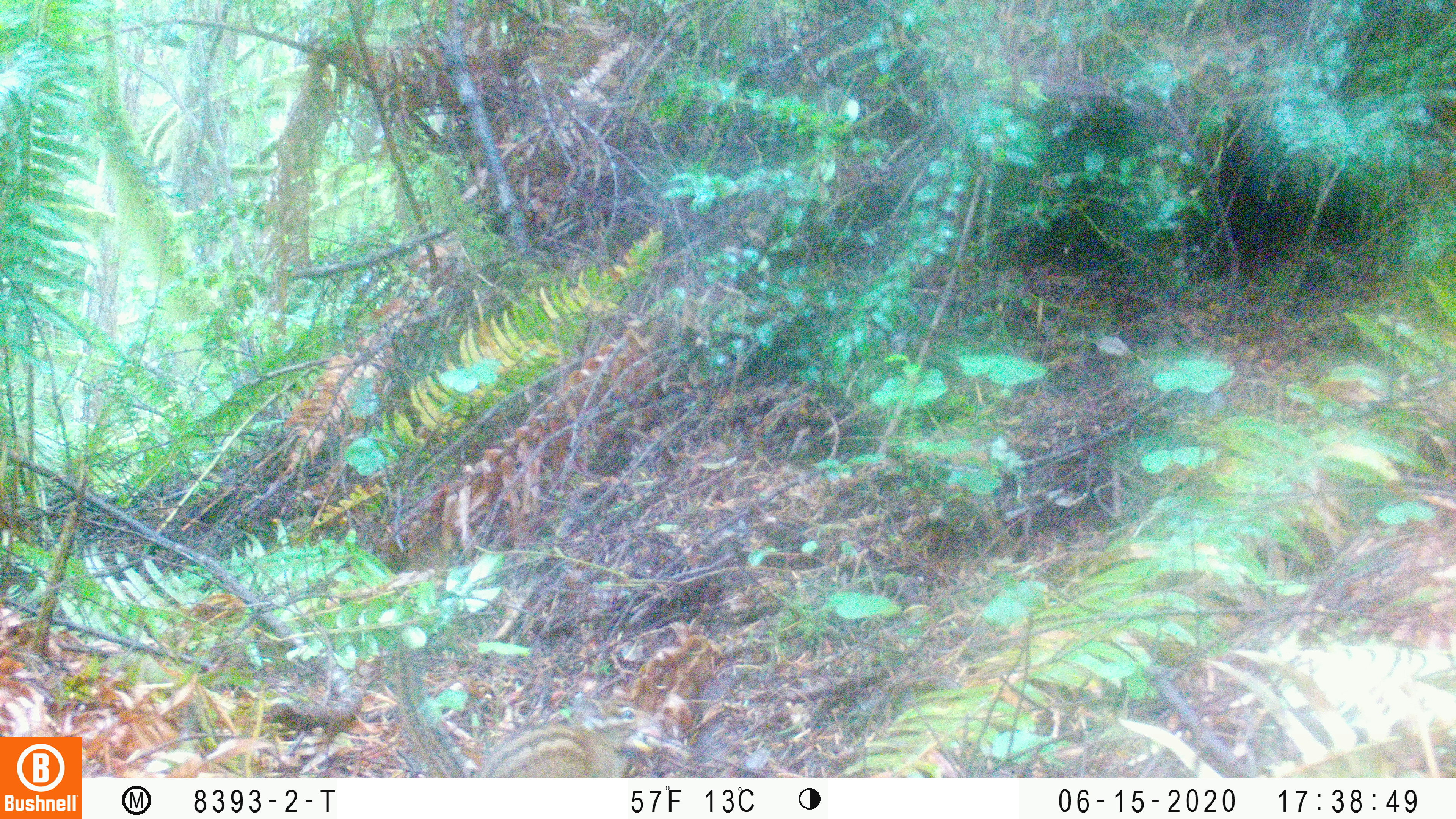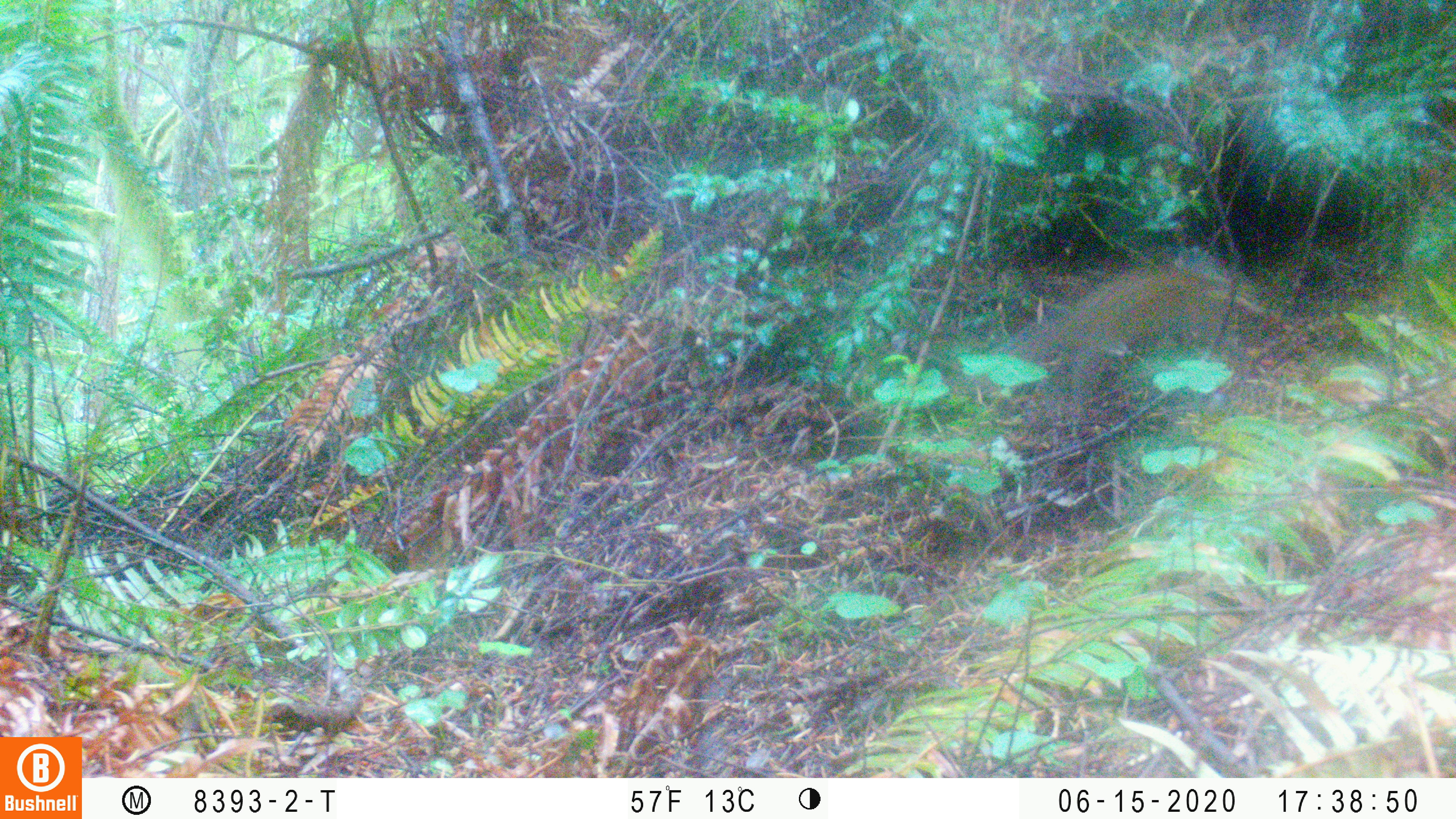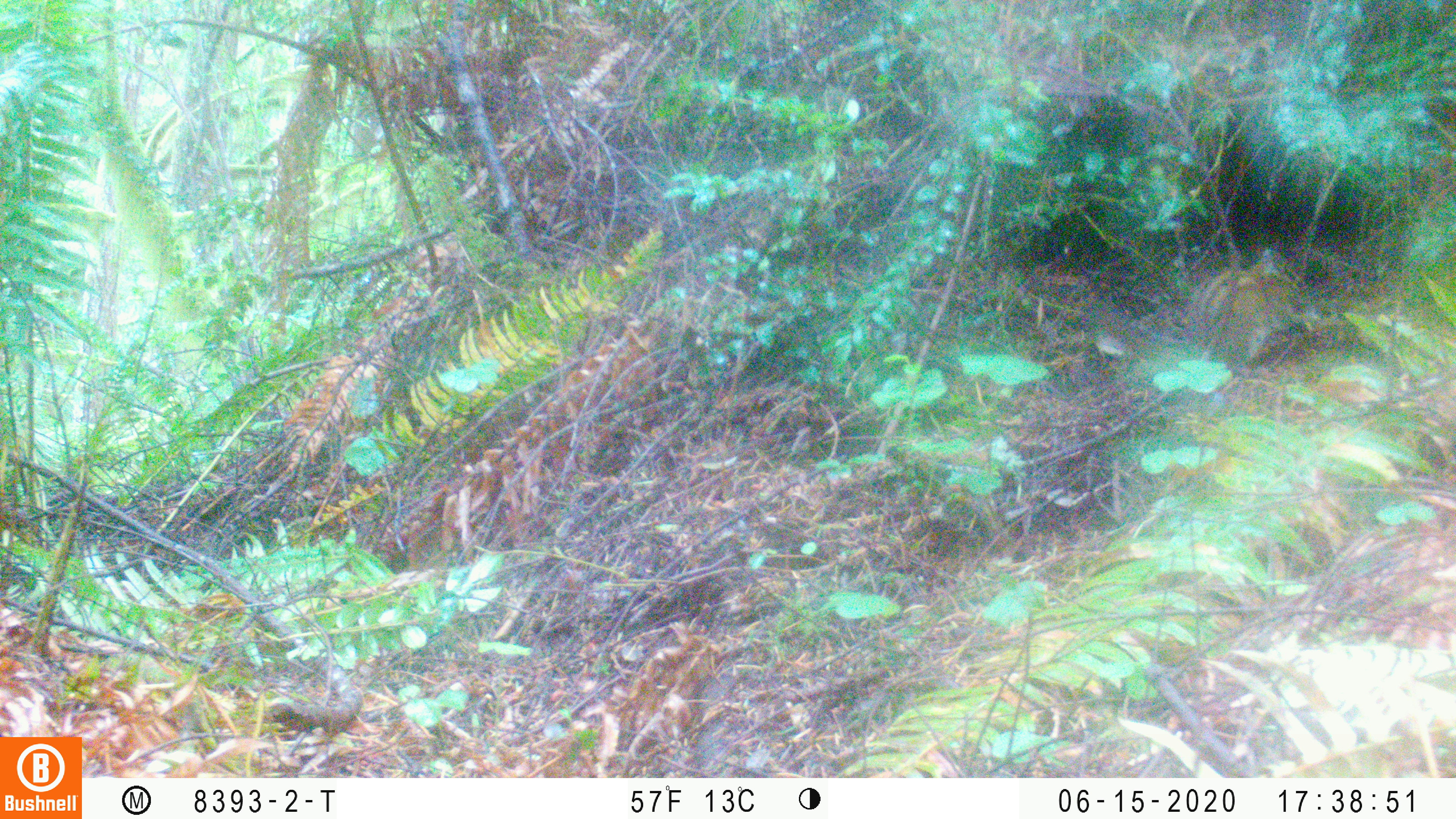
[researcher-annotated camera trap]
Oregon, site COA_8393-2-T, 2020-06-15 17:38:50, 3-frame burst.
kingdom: Animalia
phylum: Chordata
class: Mammalia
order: Rodentia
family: Sciuridae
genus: Neotamias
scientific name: Neotamias townsendii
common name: townsend's chipmunk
Townsend's chipmunk (Neotamias townsendii).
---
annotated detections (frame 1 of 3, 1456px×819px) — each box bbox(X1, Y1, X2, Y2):
townsend's chipmunk: bbox(379, 637, 658, 774)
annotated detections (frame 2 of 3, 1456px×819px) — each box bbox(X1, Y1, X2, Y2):
townsend's chipmunk: bbox(988, 241, 1258, 431)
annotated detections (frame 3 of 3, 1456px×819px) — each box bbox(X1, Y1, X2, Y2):
townsend's chipmunk: bbox(1087, 234, 1314, 373)